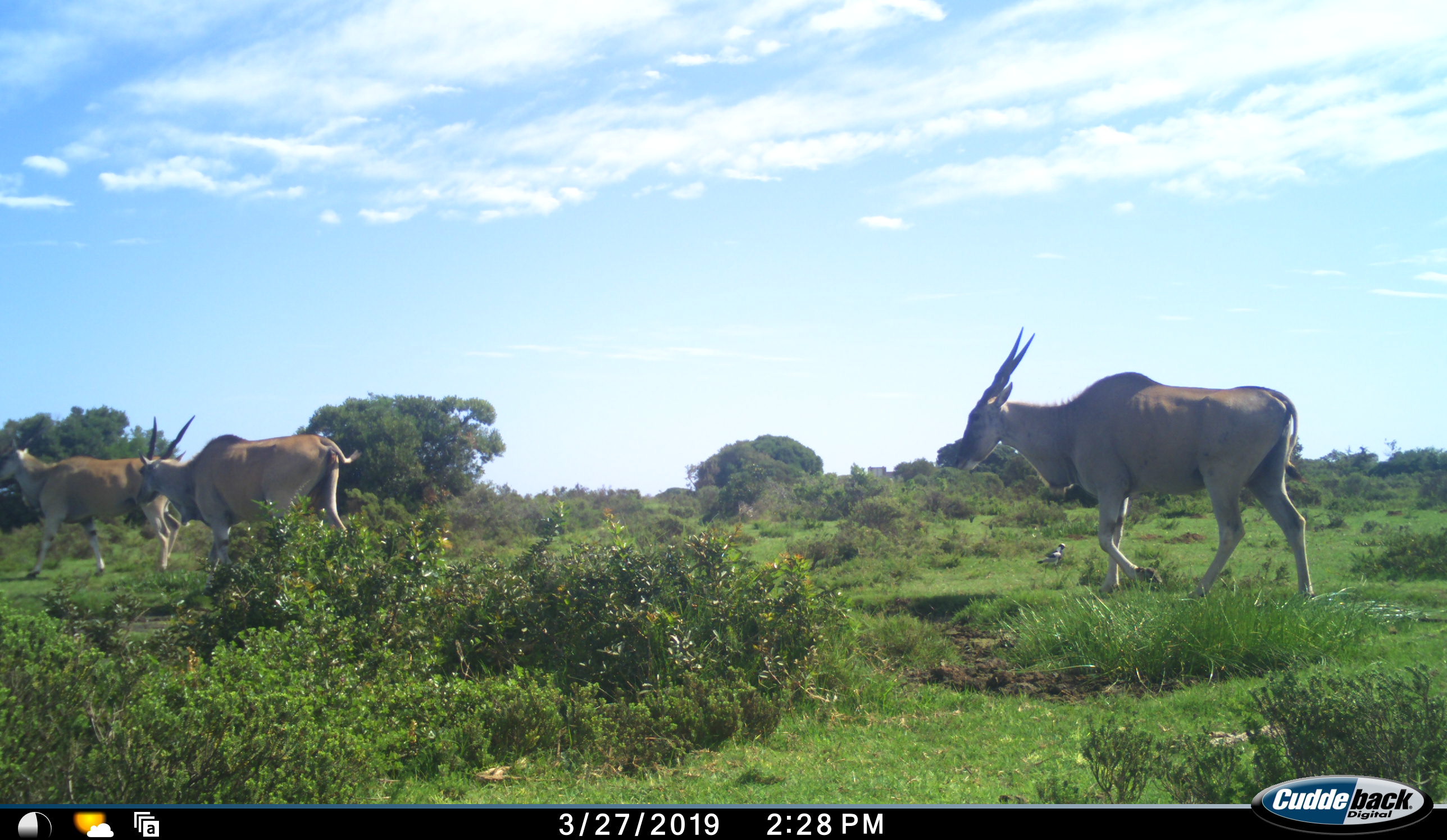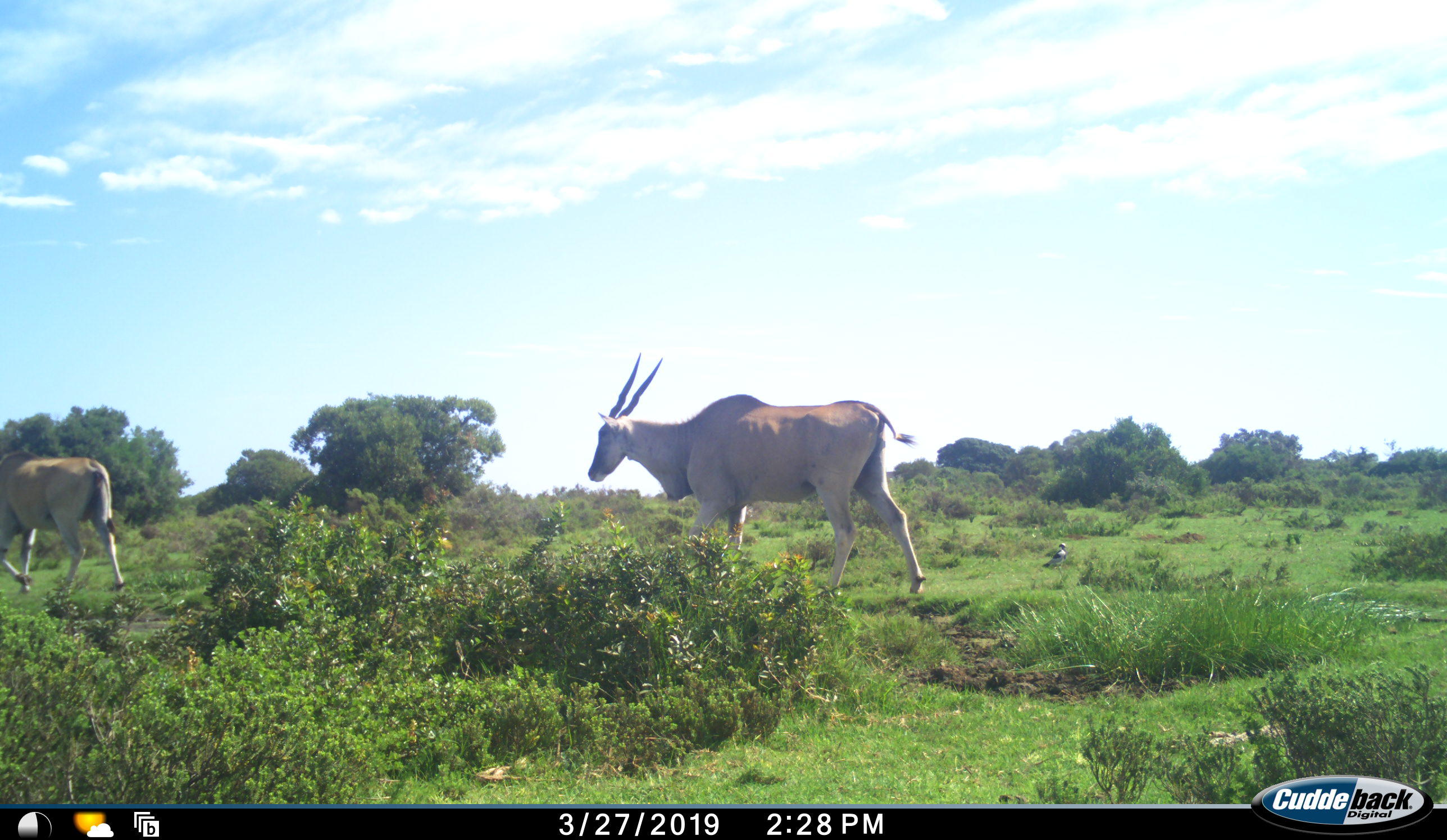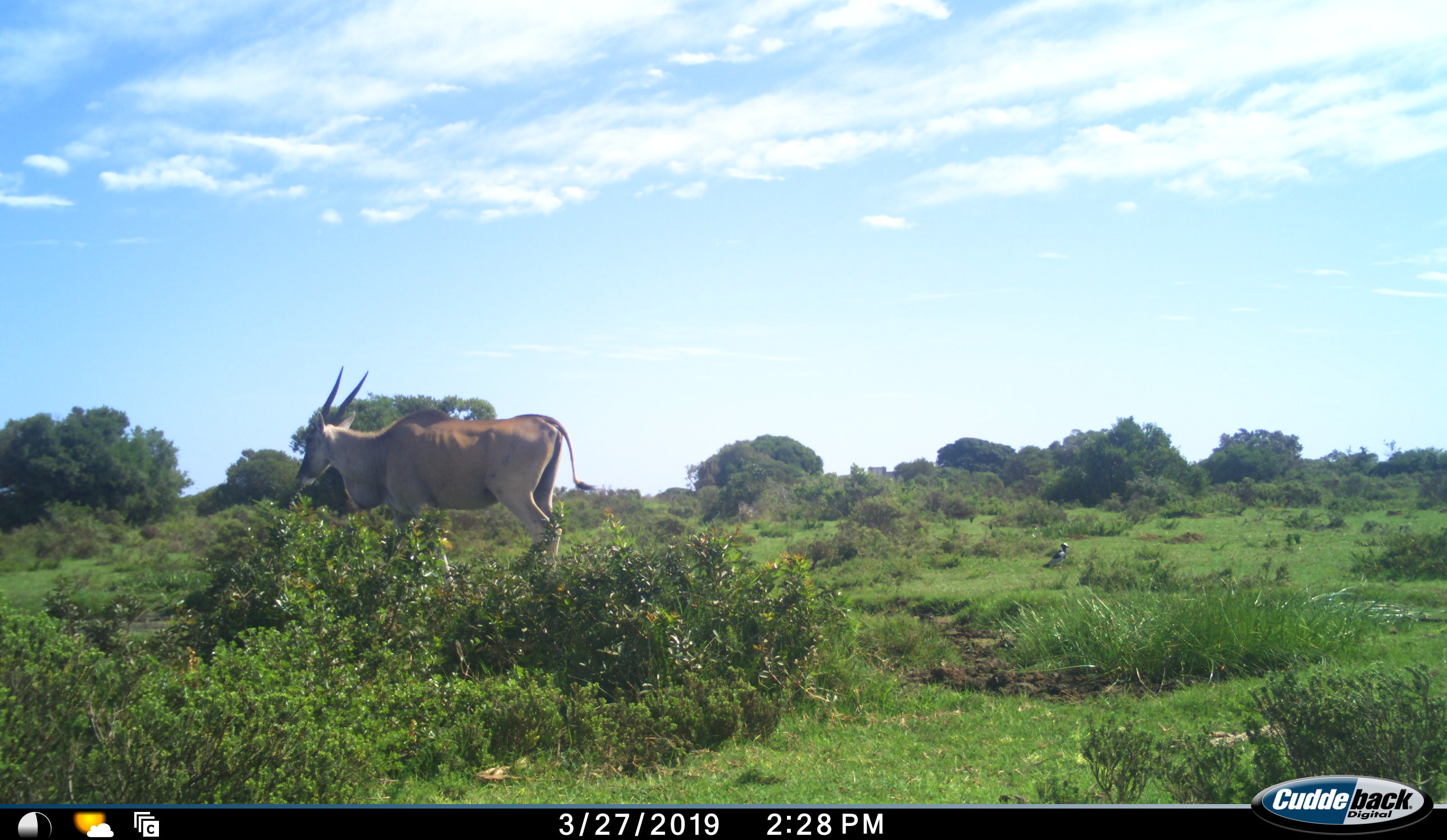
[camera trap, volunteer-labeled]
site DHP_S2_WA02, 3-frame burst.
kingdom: Animalia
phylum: Chordata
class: Mammalia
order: Artiodactyla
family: Bovidae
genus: Tragelaphus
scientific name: Tragelaphus oryx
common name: eland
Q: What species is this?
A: Eland (Tragelaphus oryx).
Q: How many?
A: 3.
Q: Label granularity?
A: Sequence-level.